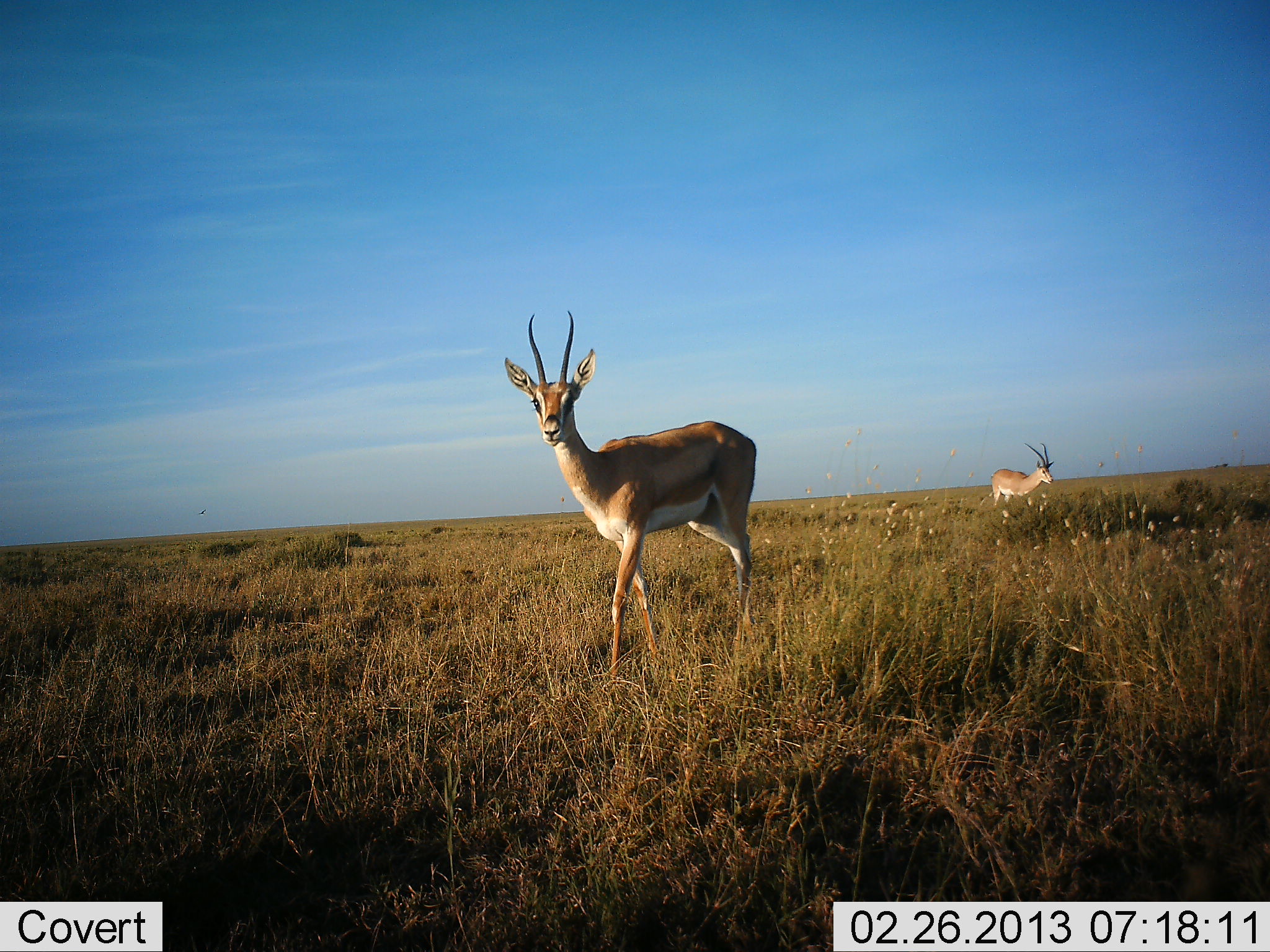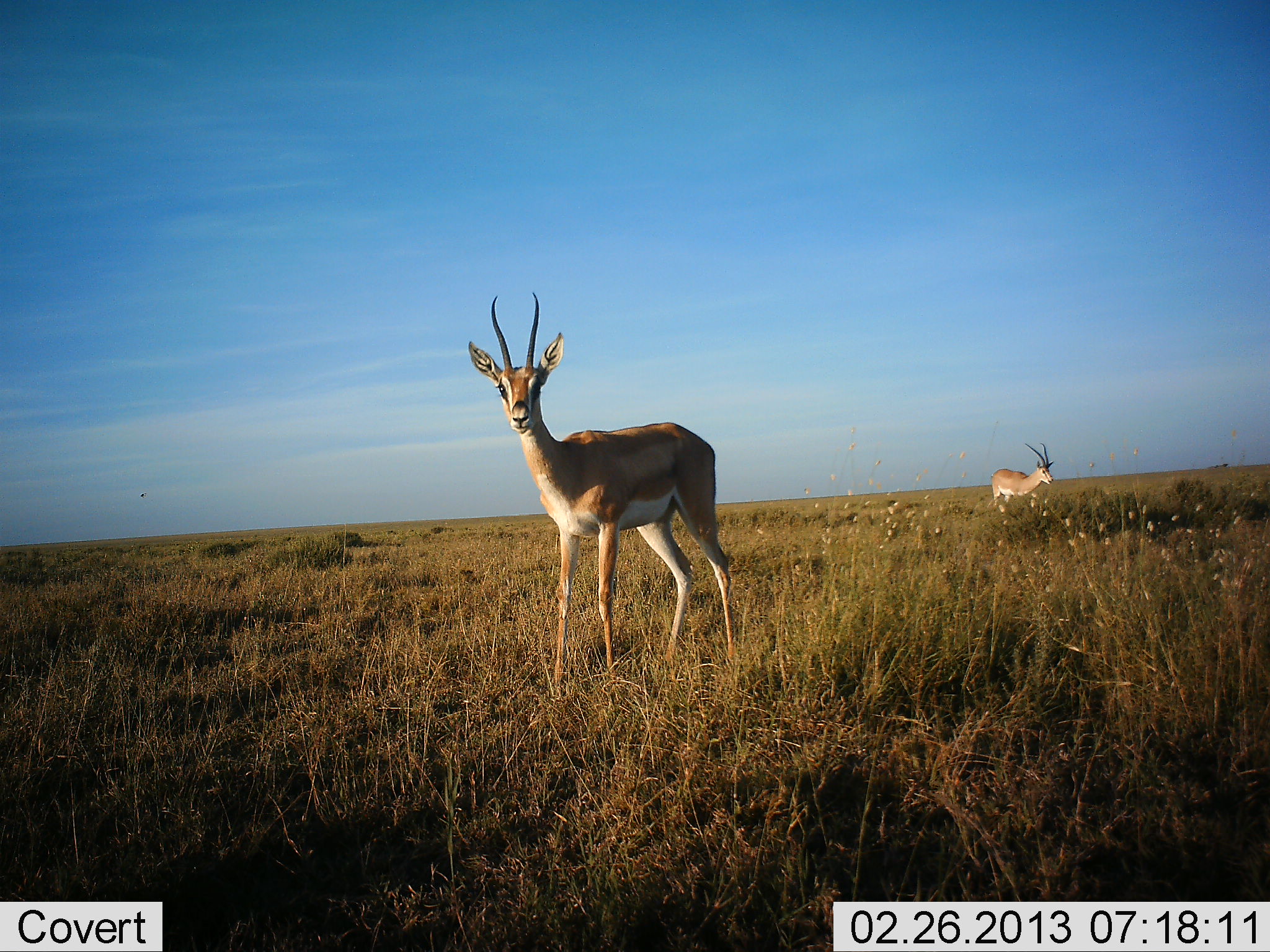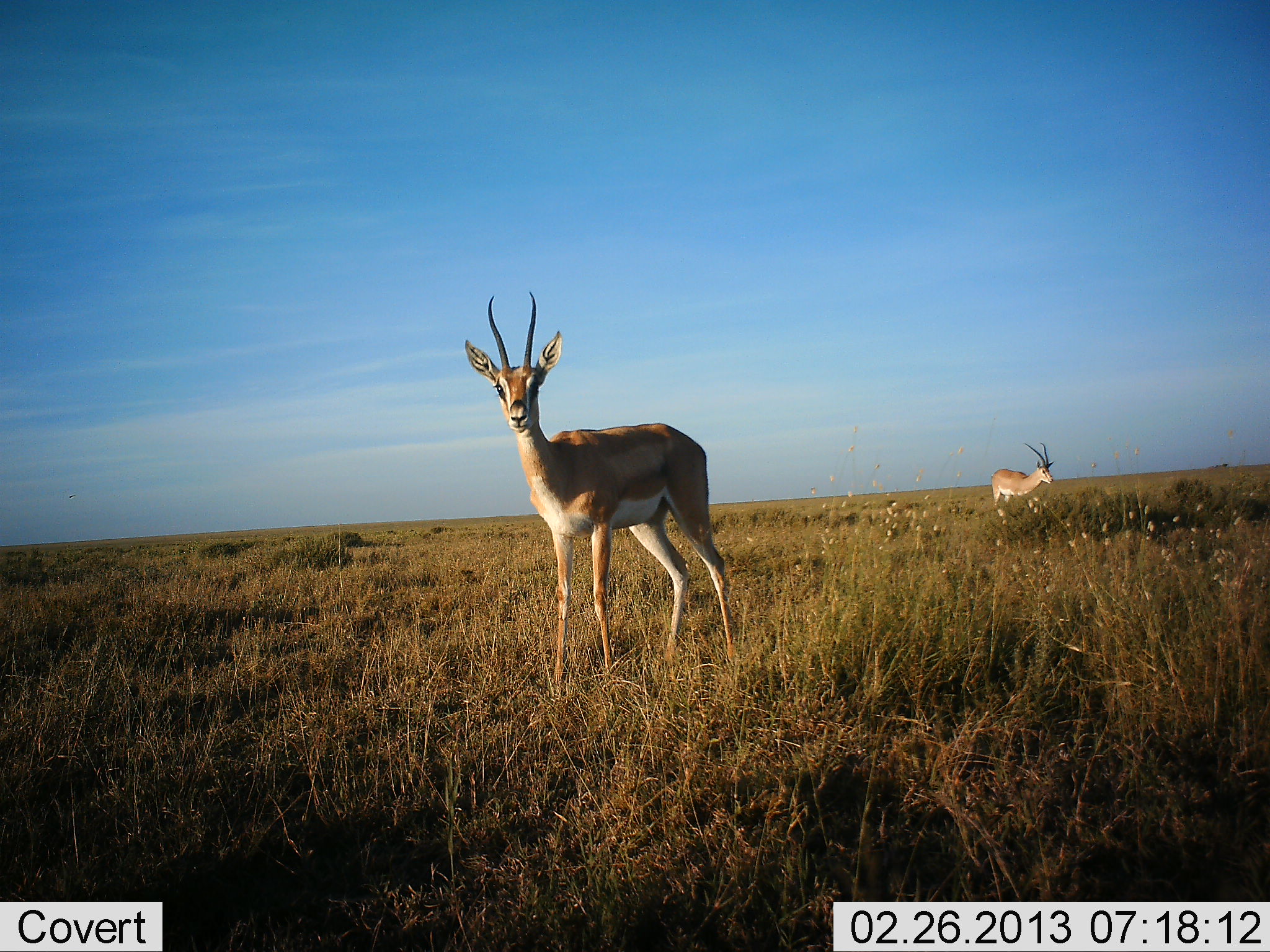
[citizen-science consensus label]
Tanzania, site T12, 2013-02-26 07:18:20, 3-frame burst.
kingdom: Animalia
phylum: Chordata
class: Mammalia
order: Artiodactyla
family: Bovidae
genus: Nanger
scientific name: Nanger granti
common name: grant's gazelle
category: gazellegrants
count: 2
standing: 87%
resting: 0%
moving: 48%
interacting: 0%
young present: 0%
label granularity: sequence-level